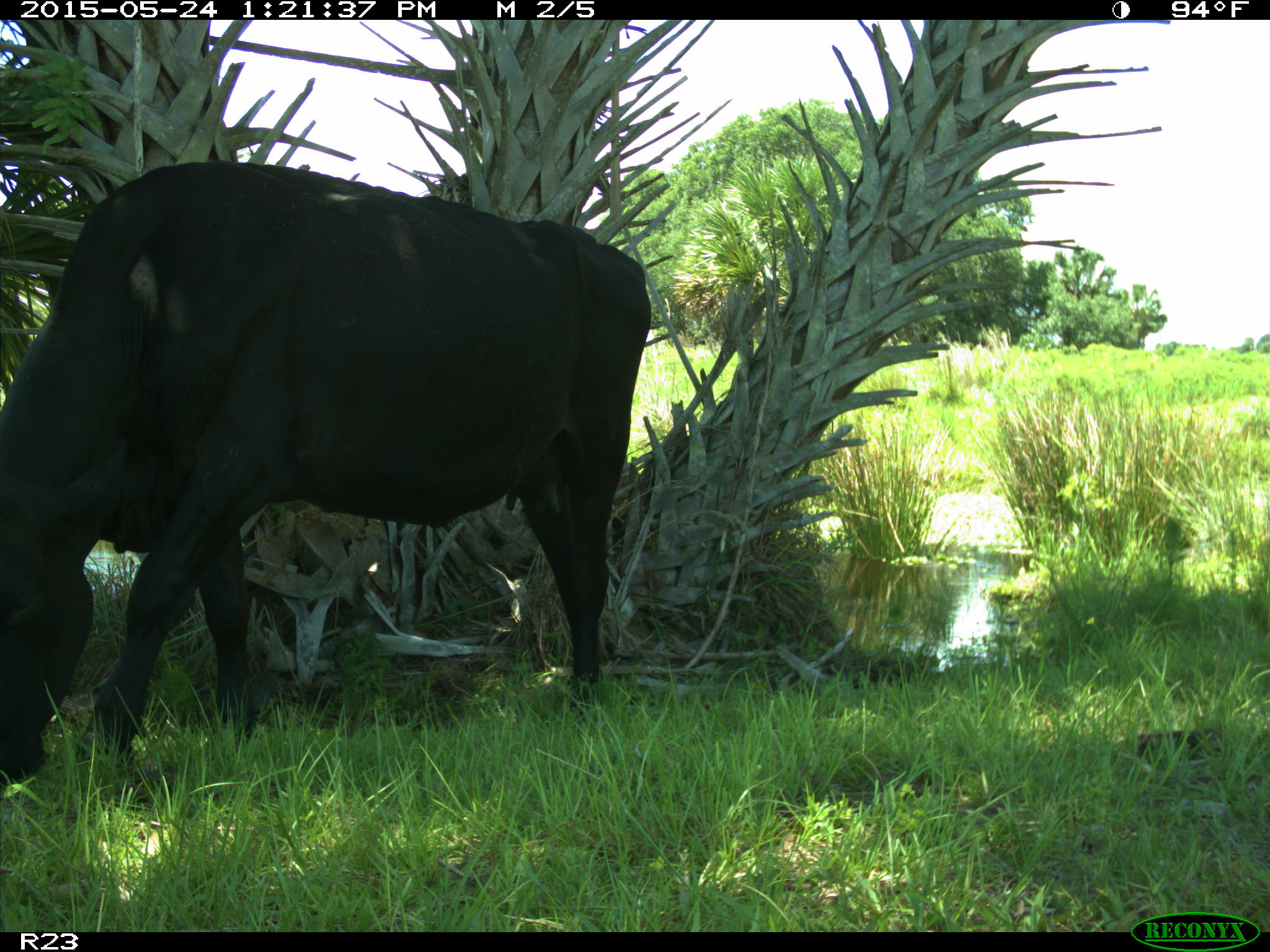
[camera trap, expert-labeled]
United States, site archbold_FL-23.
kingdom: Animalia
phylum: Chordata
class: Mammalia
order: Artiodactyla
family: Bovidae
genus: Bos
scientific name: Bos taurus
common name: domestic cow